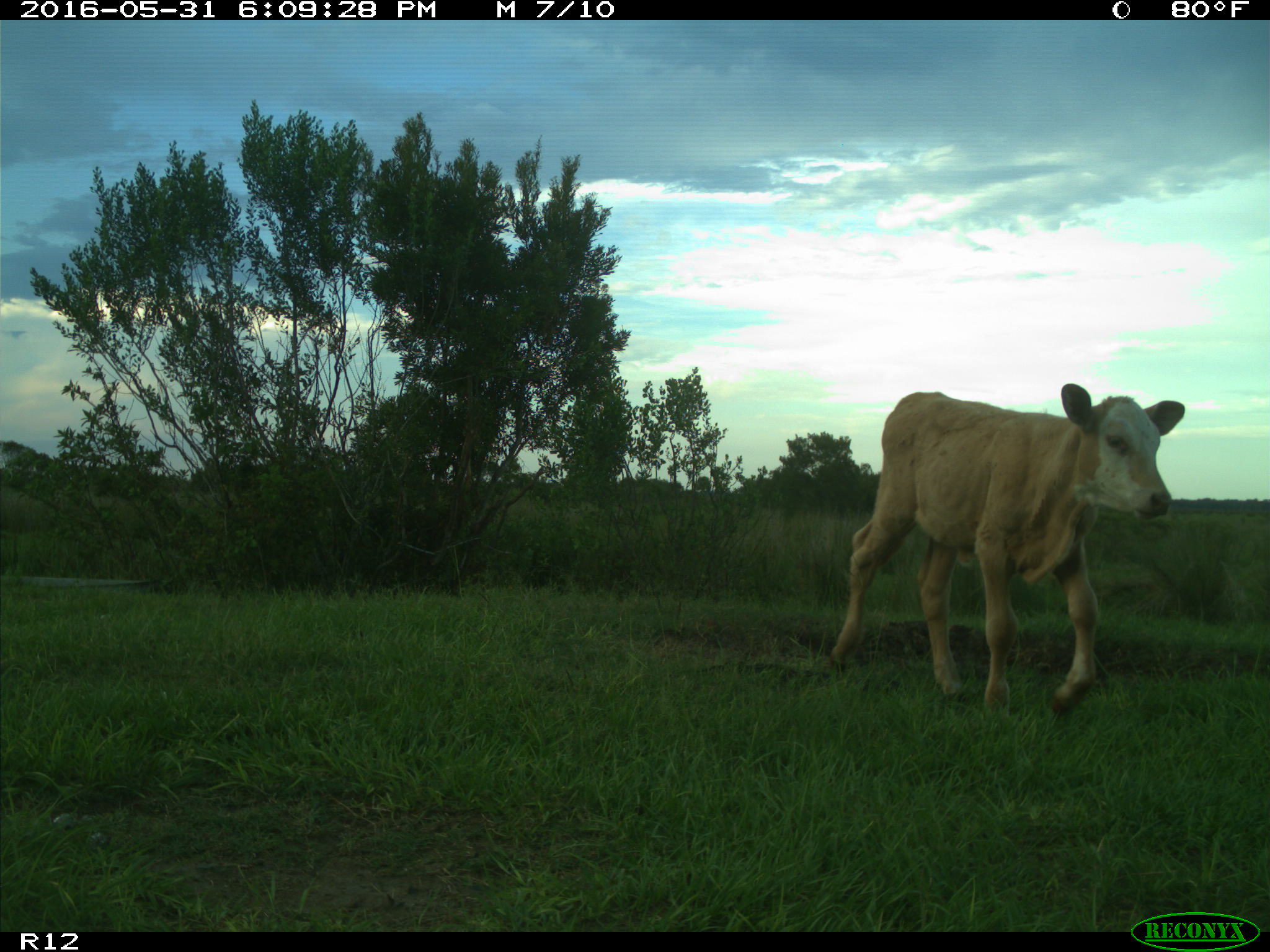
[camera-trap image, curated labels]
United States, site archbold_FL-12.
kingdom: Animalia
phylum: Chordata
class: Mammalia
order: Artiodactyla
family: Bovidae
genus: Bos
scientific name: Bos taurus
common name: domestic cow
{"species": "Bos taurus (domestic cow)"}